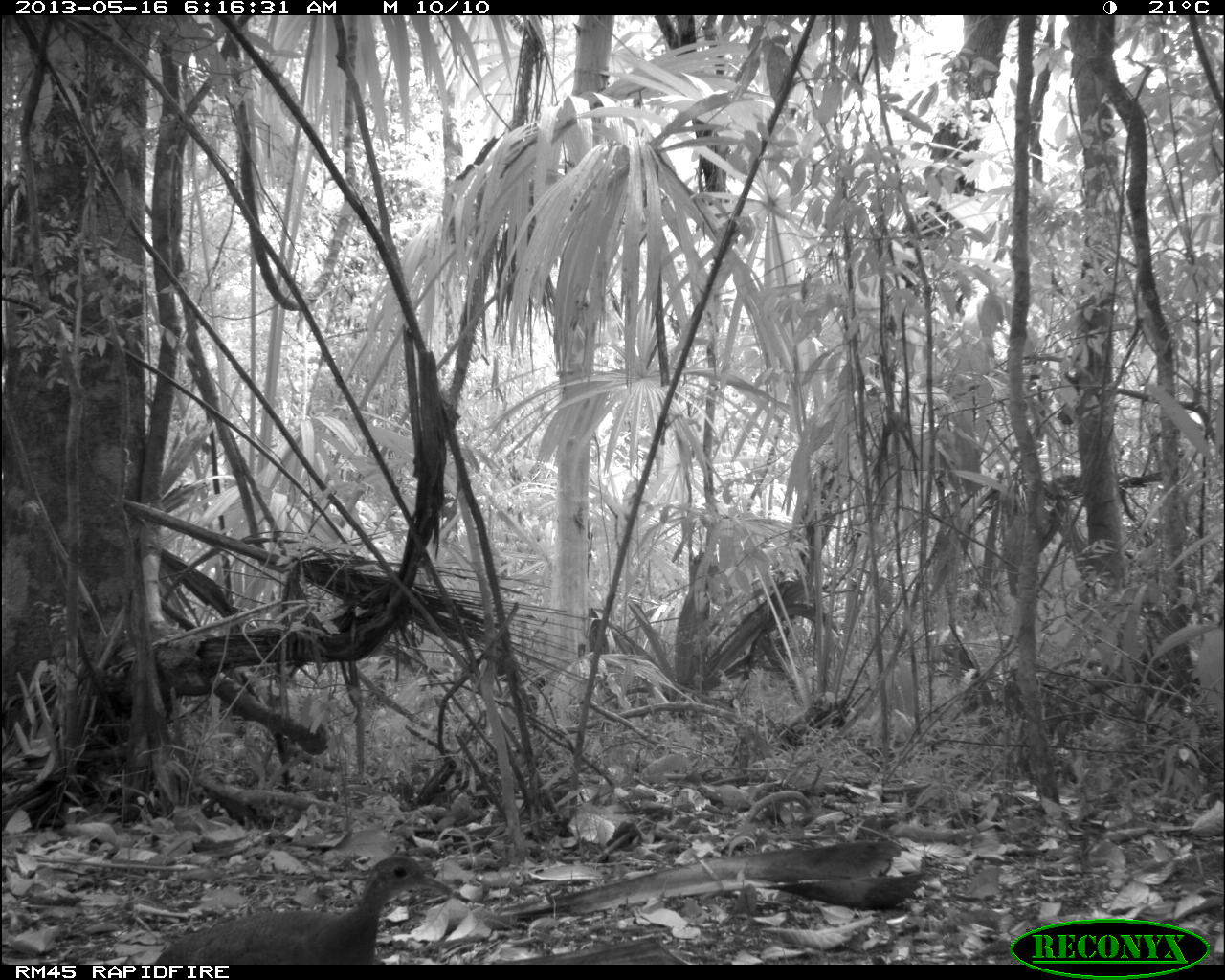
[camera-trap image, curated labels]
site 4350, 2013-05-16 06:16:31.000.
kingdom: Animalia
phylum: Chordata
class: Aves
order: Tinamiformes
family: Tinamidae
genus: Tinamus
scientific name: Tinamus major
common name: great tinamou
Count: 1.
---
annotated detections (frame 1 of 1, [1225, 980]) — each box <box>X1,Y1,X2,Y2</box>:
tinamus major: <box>154,853,470,964</box>